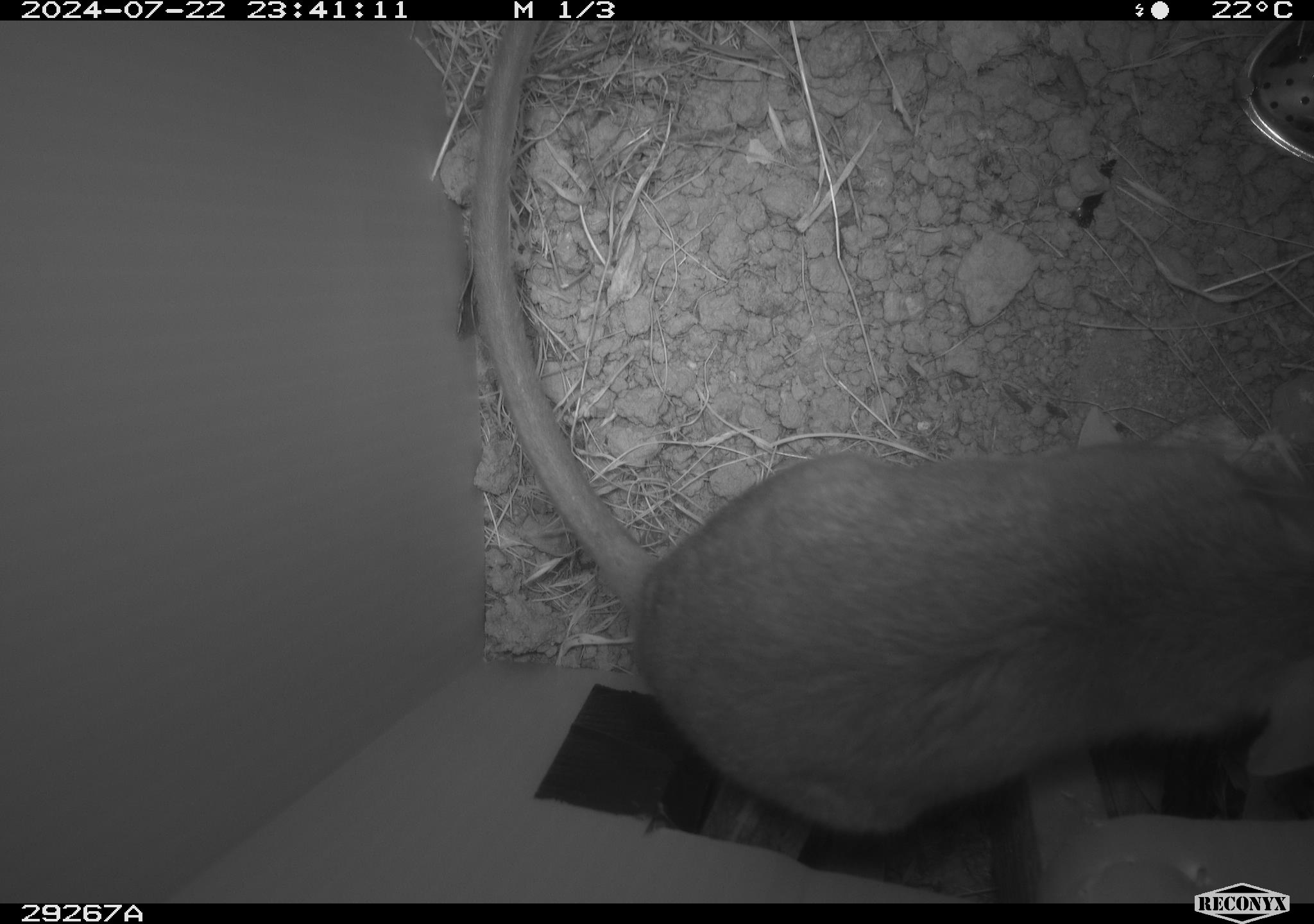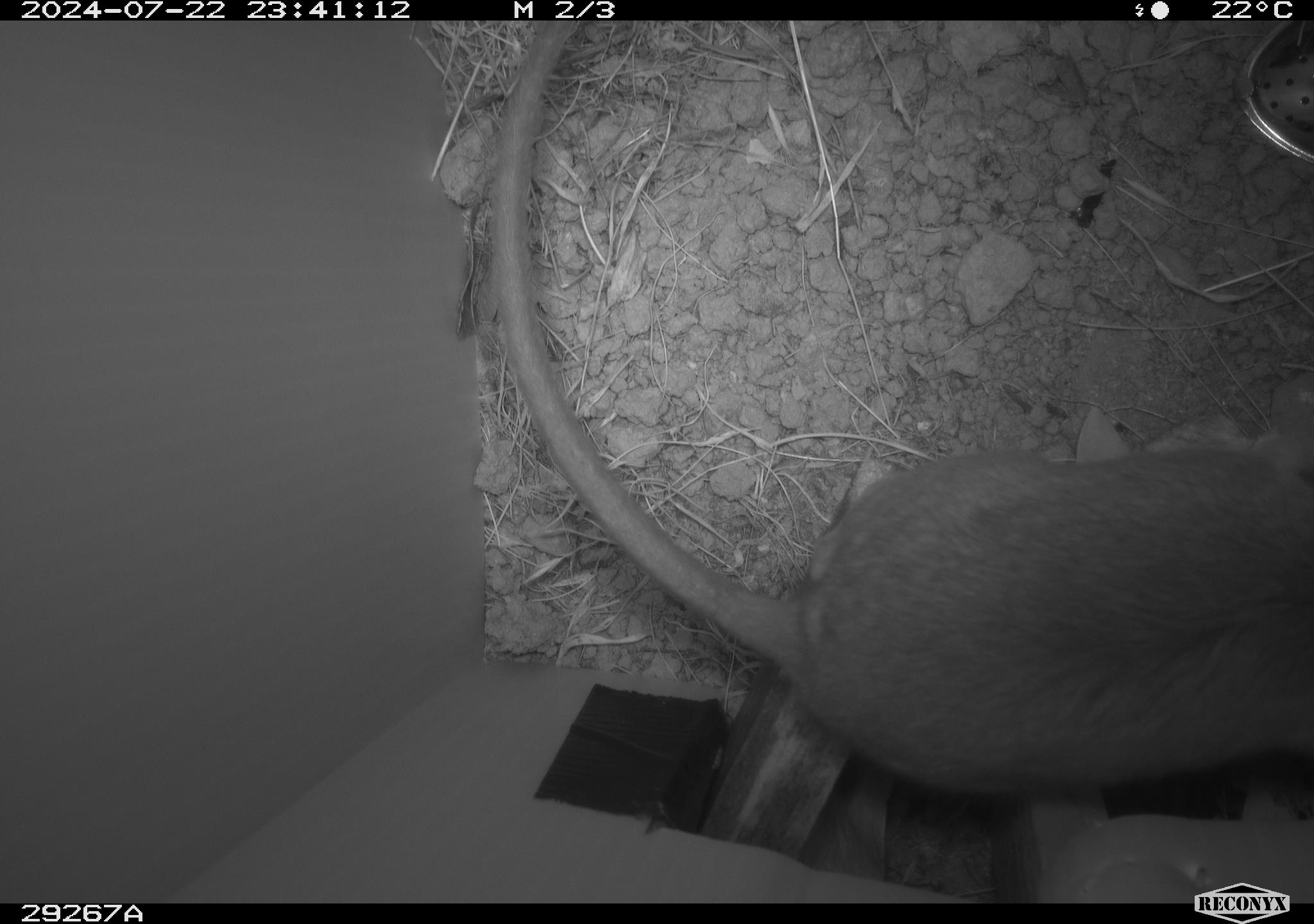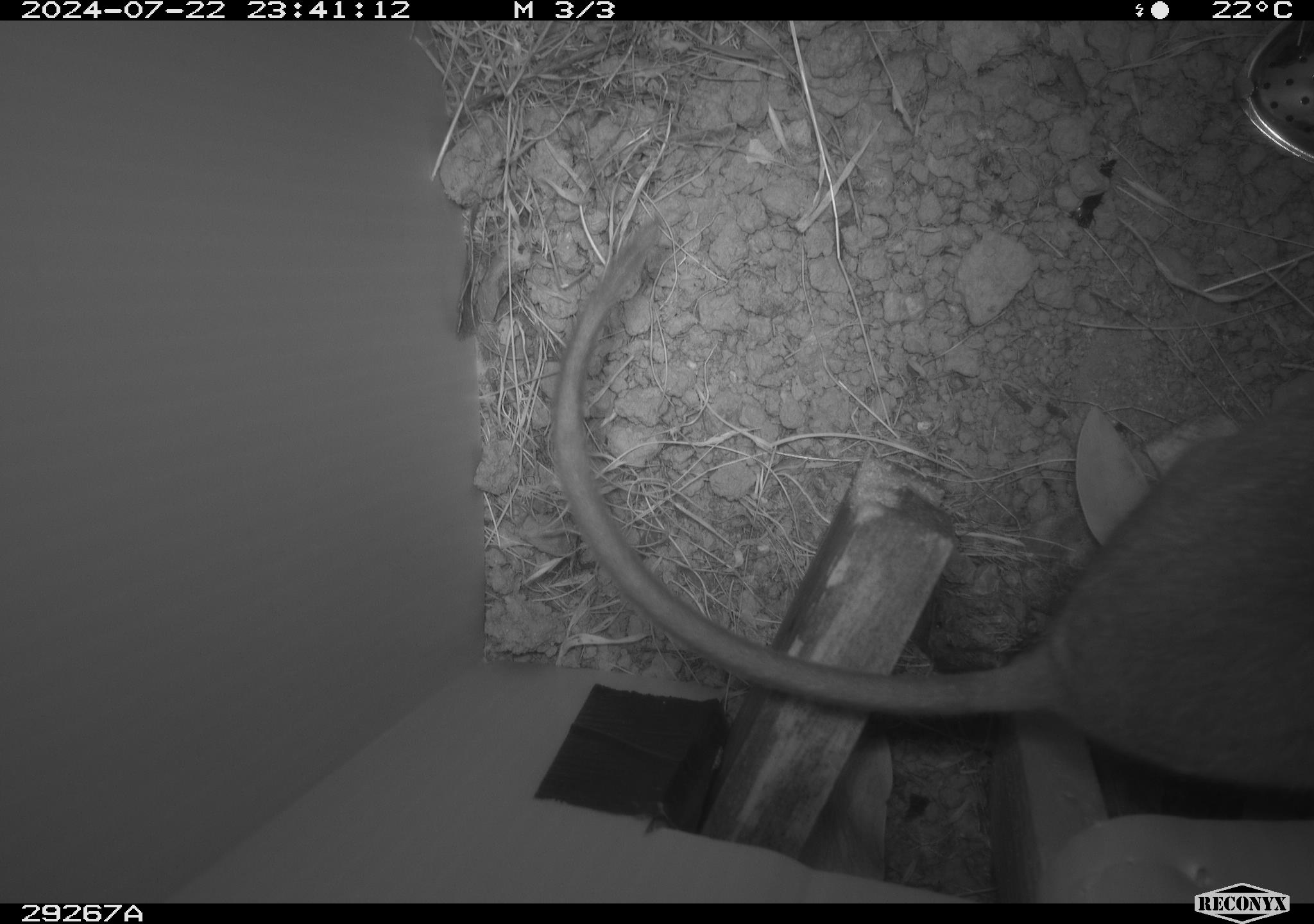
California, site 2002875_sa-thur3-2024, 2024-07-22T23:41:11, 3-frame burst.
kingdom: Animalia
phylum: Chordata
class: Mammalia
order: Rodentia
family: Cricetidae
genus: Neotoma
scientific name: Neotoma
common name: pack rat or woodrat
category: neotoma species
Neotoma species (pack rat or woodrat) (Neotoma).